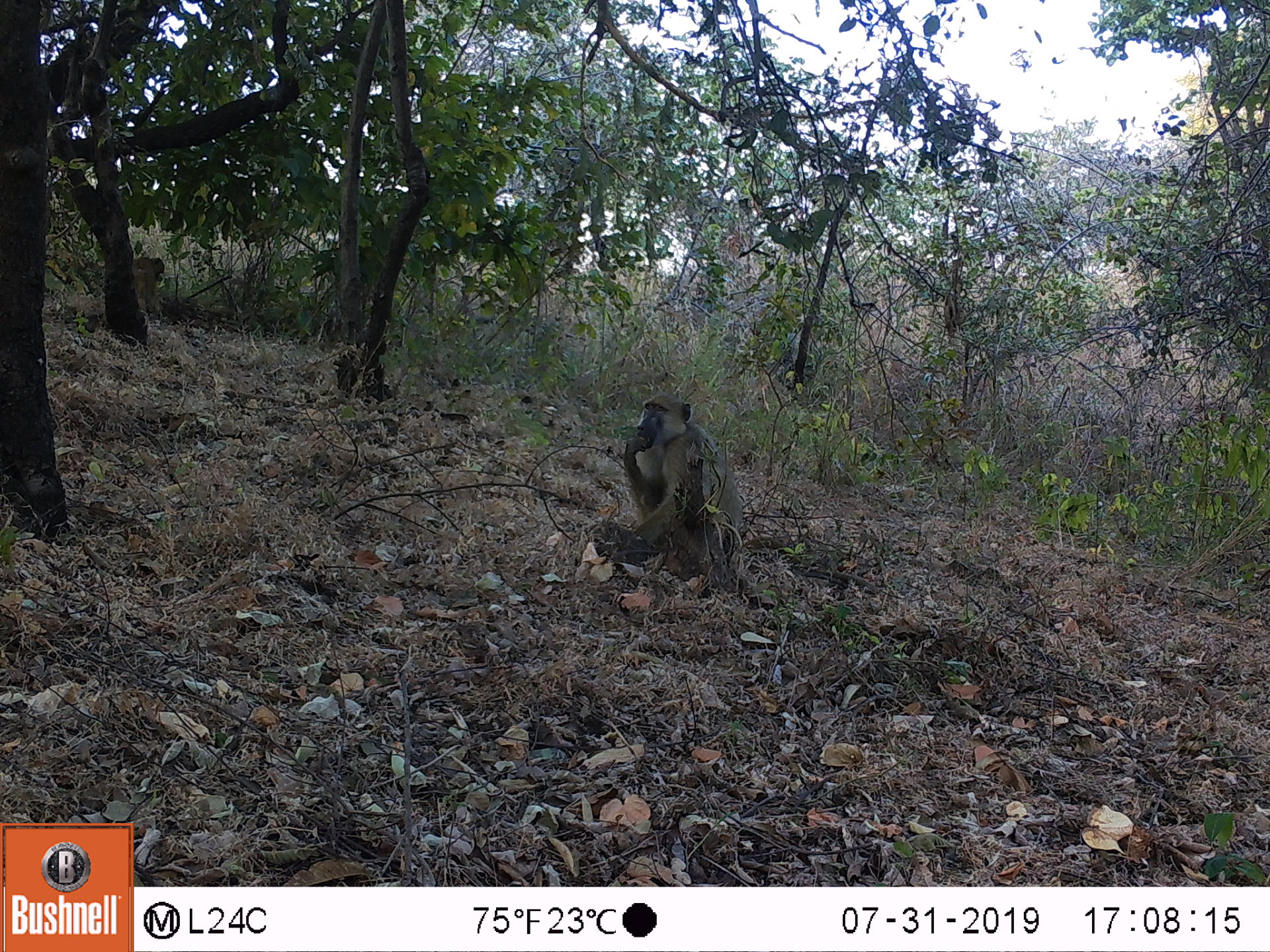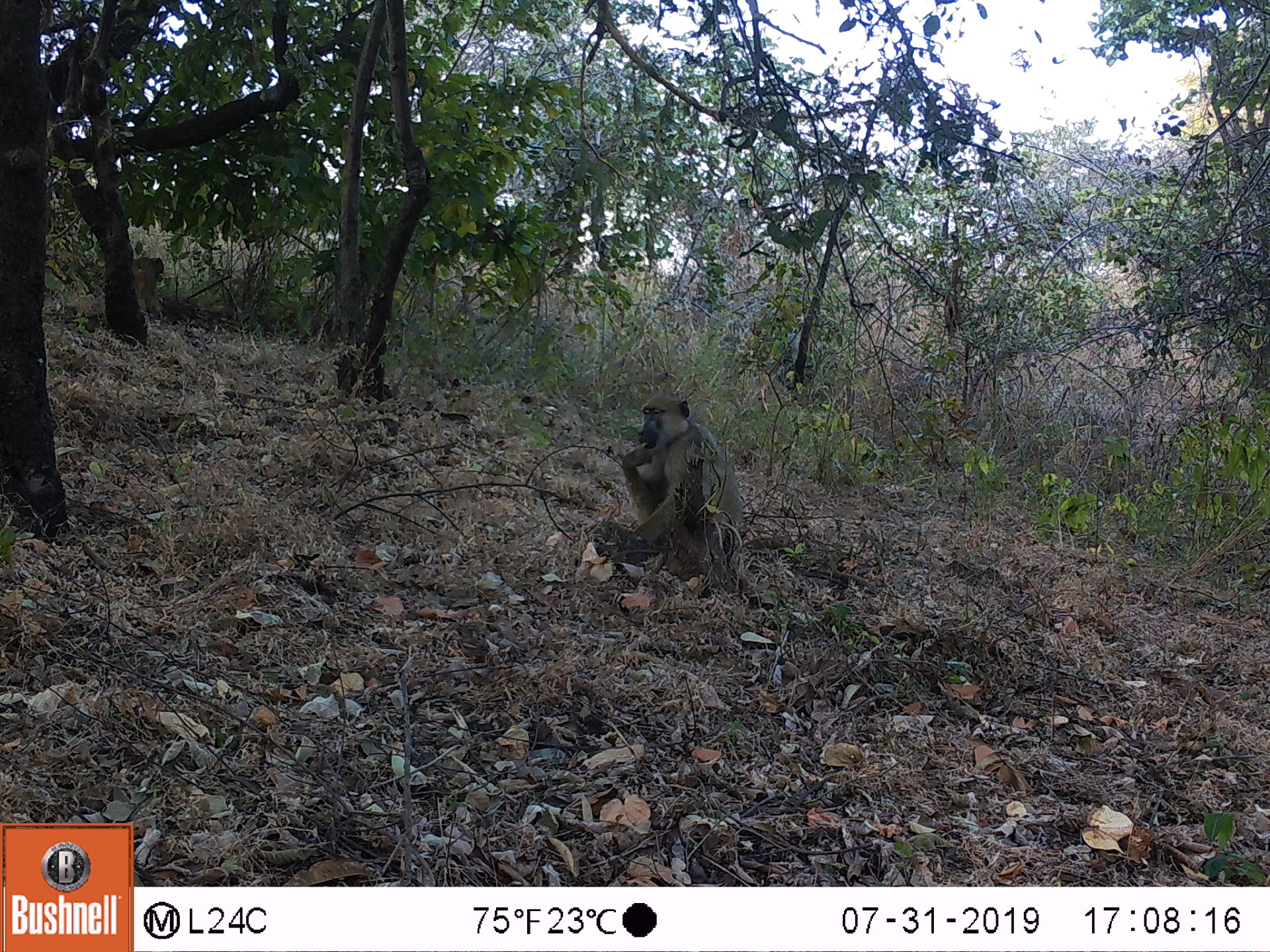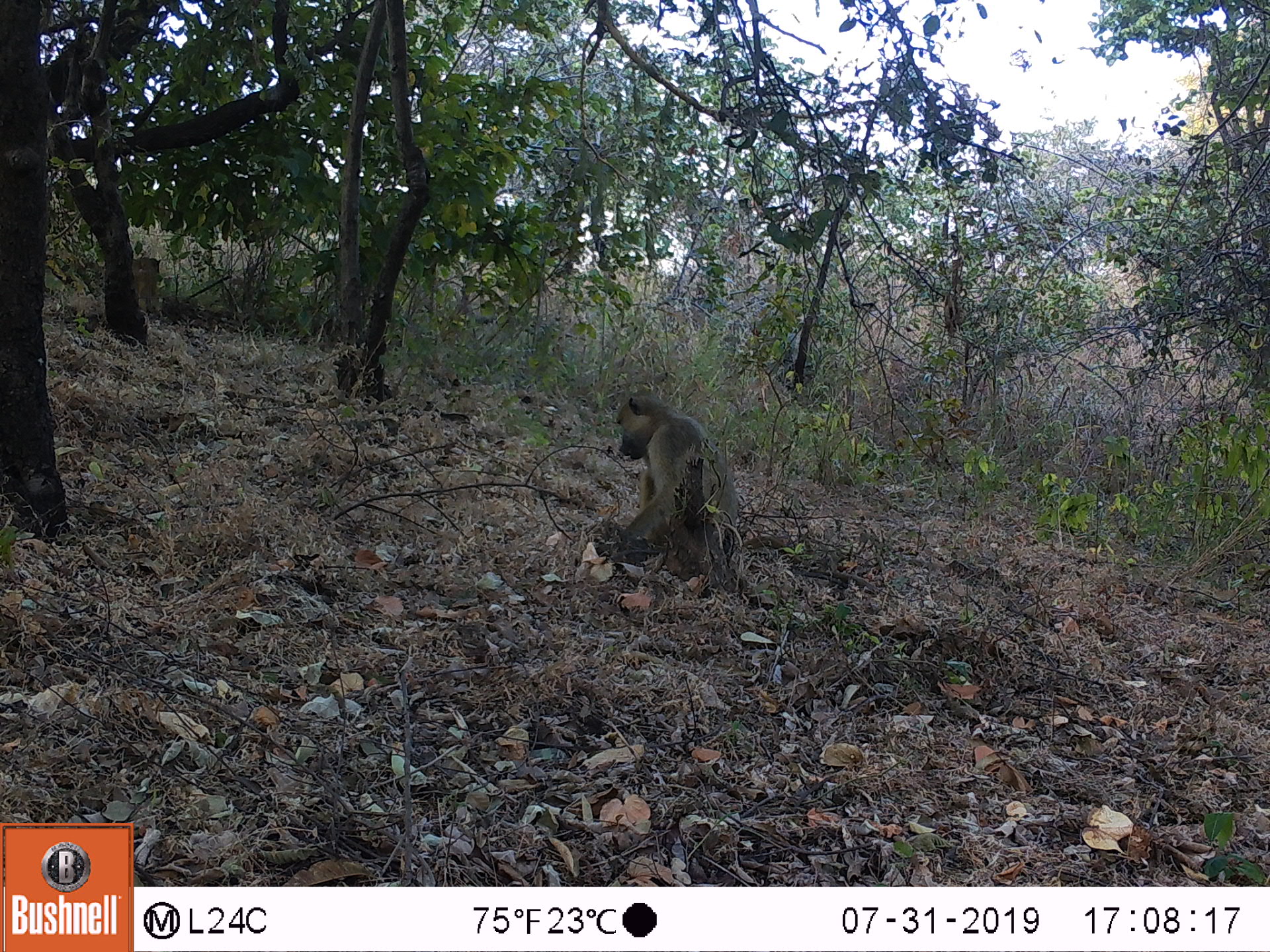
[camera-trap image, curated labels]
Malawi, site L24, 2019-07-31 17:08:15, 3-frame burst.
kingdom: Animalia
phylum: Chordata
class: Mammalia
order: Primates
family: Cercopithecidae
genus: Papio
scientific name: Papio cynocephalus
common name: yellow baboon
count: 2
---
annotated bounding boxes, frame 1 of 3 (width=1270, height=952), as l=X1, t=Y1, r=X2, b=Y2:
yellow baboon: l=609, t=395, r=740, b=569; l=128, t=254, r=169, b=311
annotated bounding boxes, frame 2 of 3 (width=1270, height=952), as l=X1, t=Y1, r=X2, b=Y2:
yellow baboon: l=609, t=390, r=750, b=576; l=123, t=252, r=170, b=316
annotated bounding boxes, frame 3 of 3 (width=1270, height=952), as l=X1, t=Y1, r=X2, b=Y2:
yellow baboon: l=607, t=394, r=745, b=535; l=126, t=252, r=172, b=328